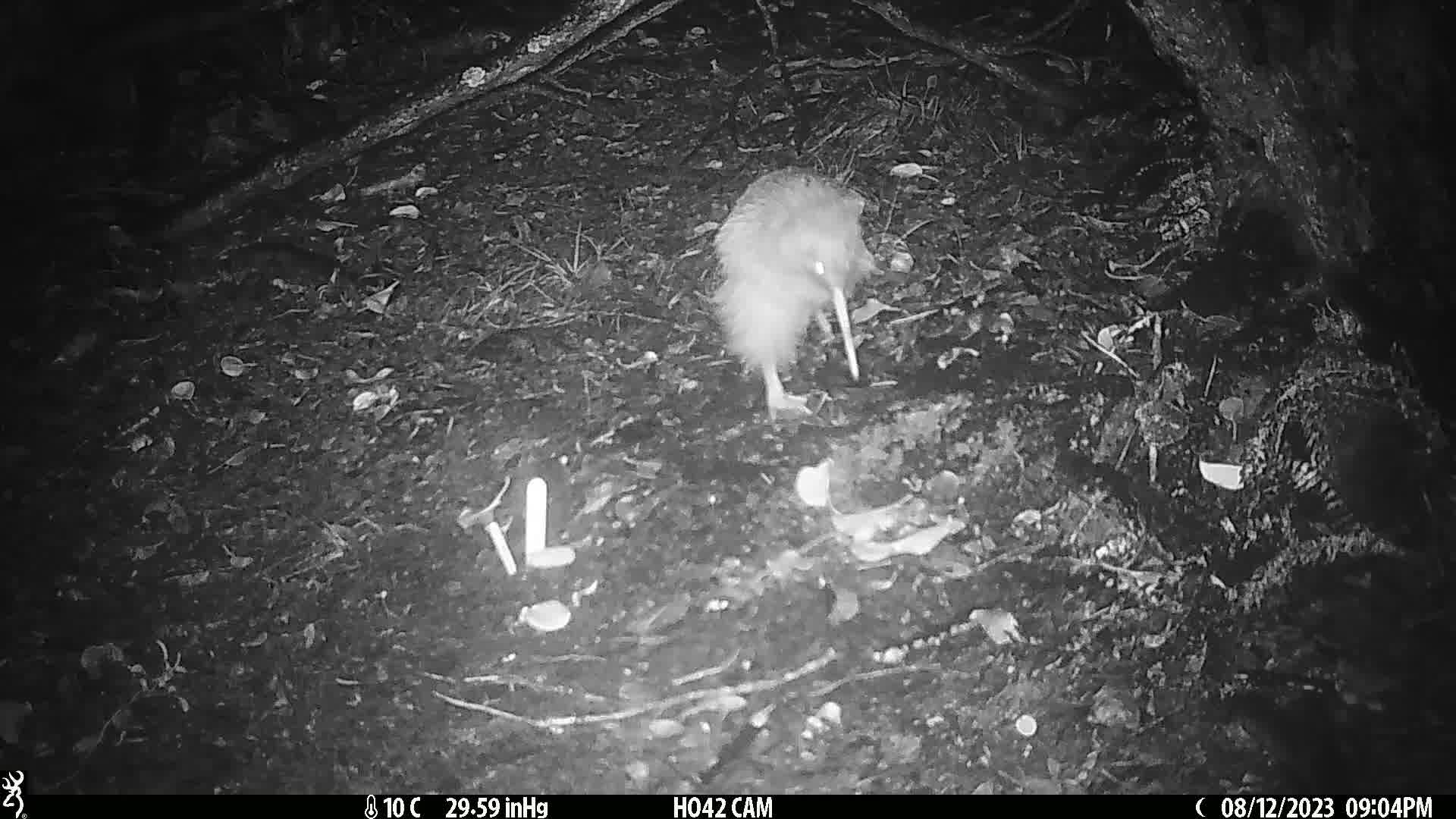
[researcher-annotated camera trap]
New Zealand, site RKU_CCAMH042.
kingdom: Animalia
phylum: Chordata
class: Aves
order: Apterygiformes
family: Apterygidae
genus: Apteryx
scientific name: Apteryx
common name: kiwi